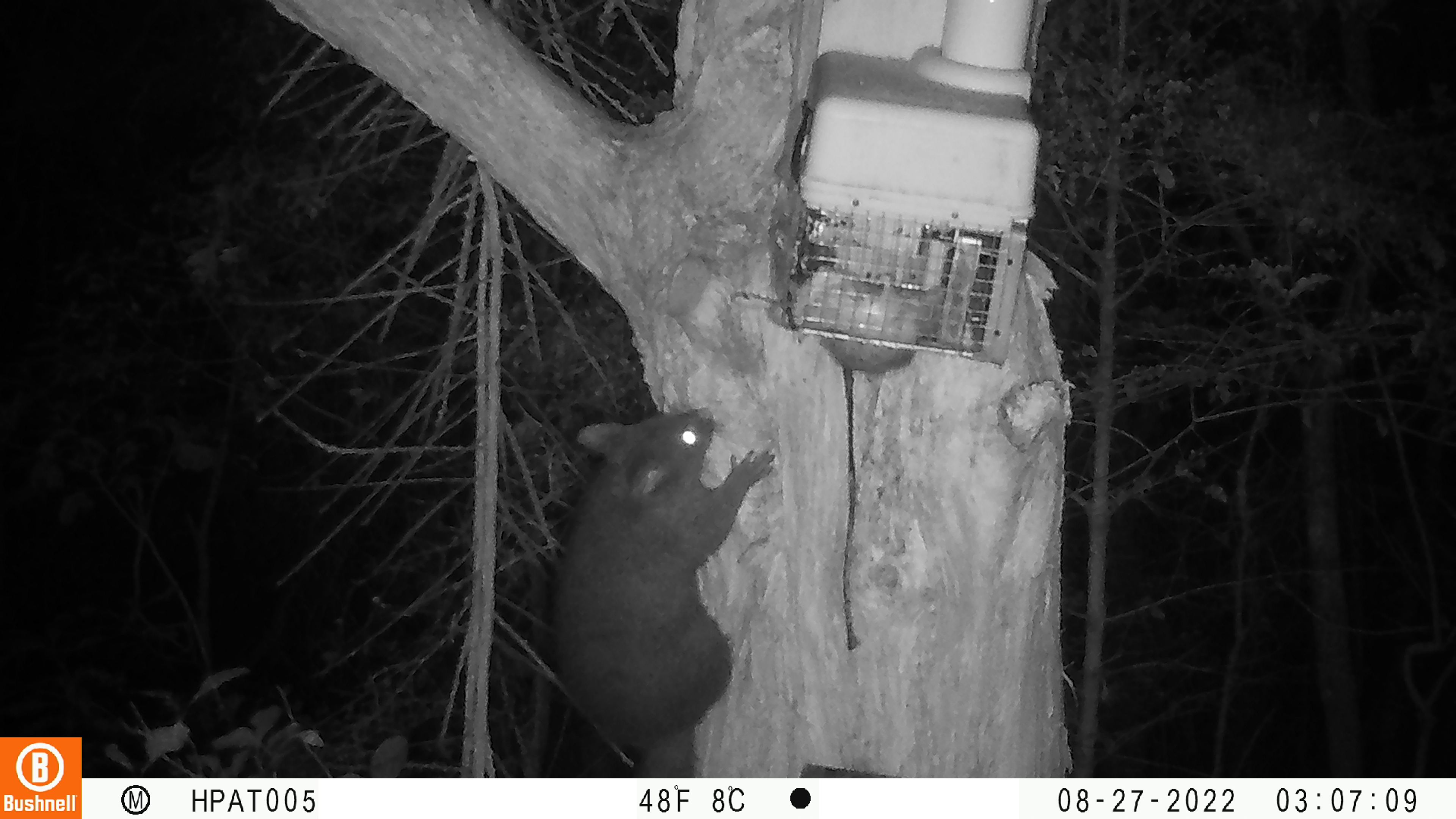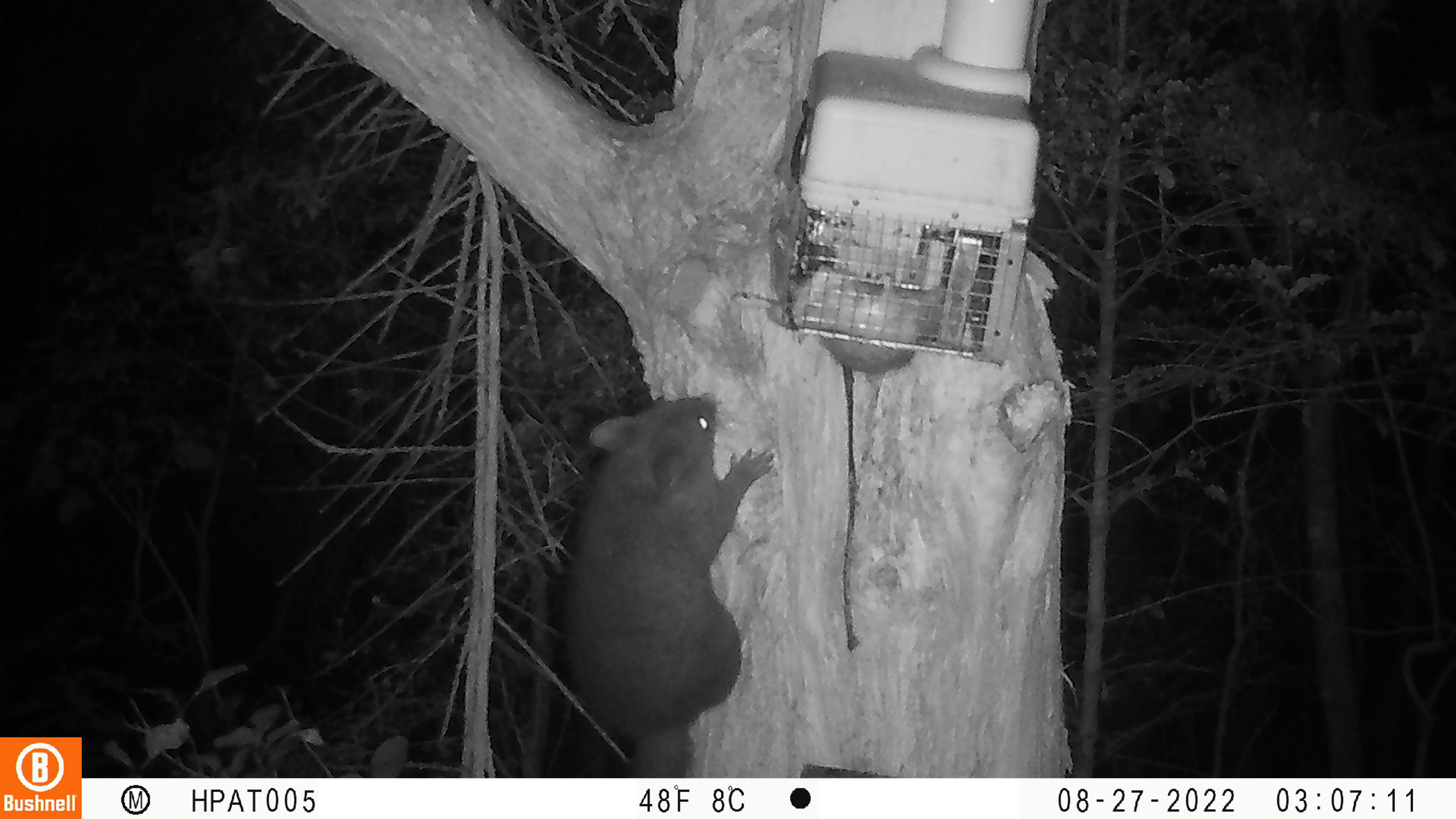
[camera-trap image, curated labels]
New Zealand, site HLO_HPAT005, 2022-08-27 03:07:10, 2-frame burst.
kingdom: Animalia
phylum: Chordata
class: Mammalia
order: Diprotodontia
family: Phalangeridae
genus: Trichosurus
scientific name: Trichosurus vulpecula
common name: common brushtail possum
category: possum